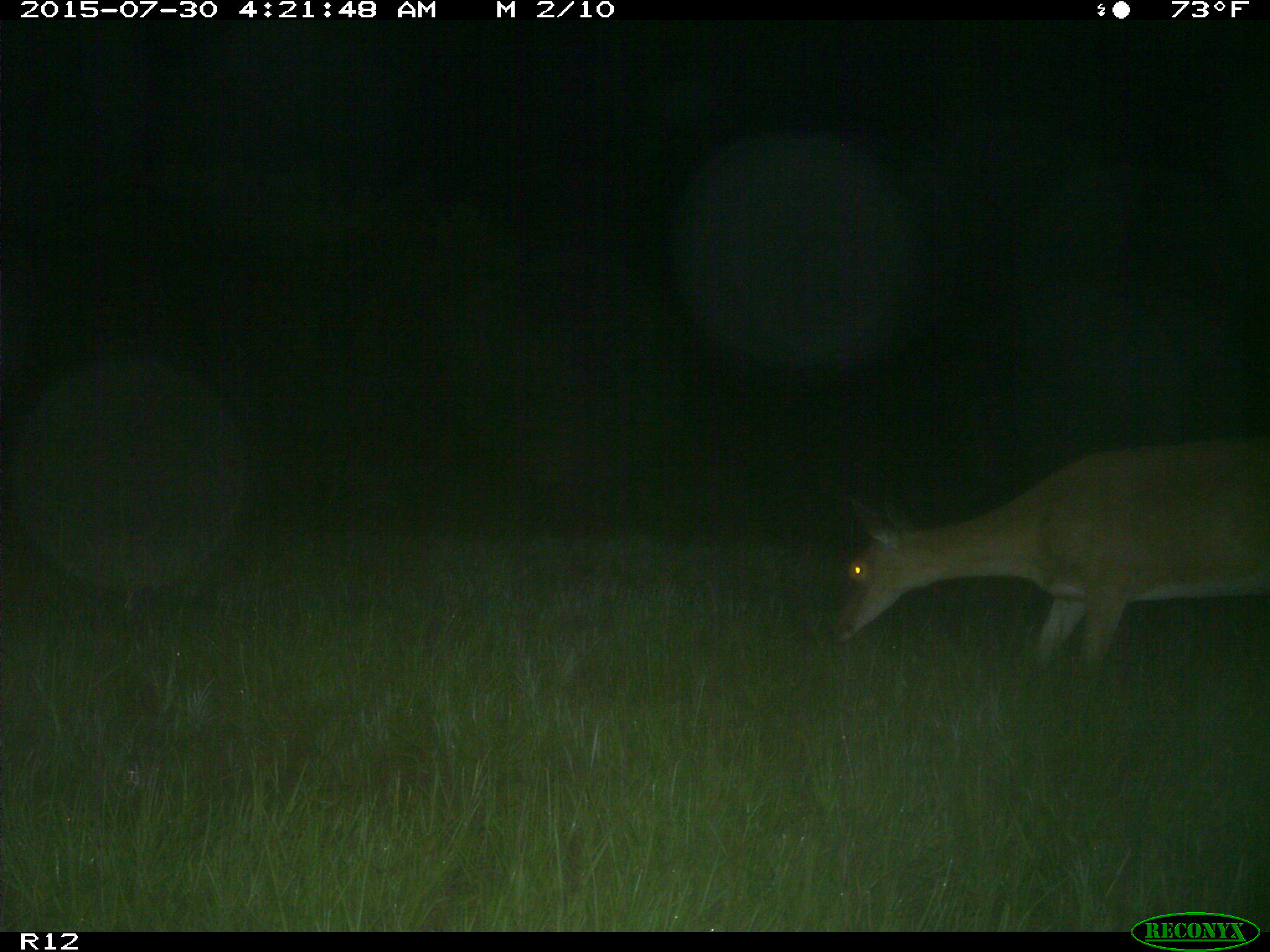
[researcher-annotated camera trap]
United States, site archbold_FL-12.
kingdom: Animalia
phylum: Chordata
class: Mammalia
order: Artiodactyla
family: Cervidae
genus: Odocoileus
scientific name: Odocoileus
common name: deer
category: unidentified deer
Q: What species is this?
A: Unidentified deer (deer) (Odocoileus).